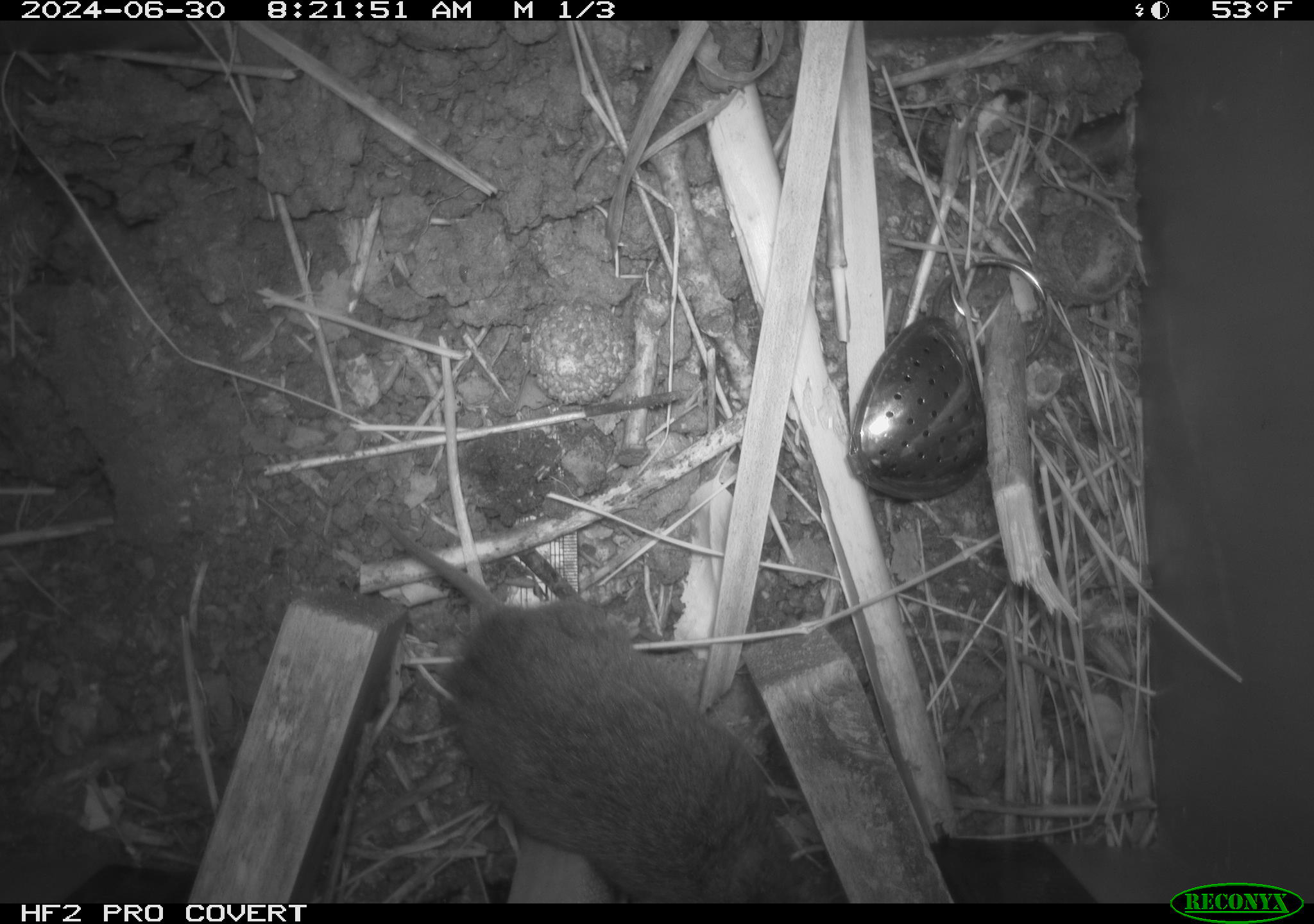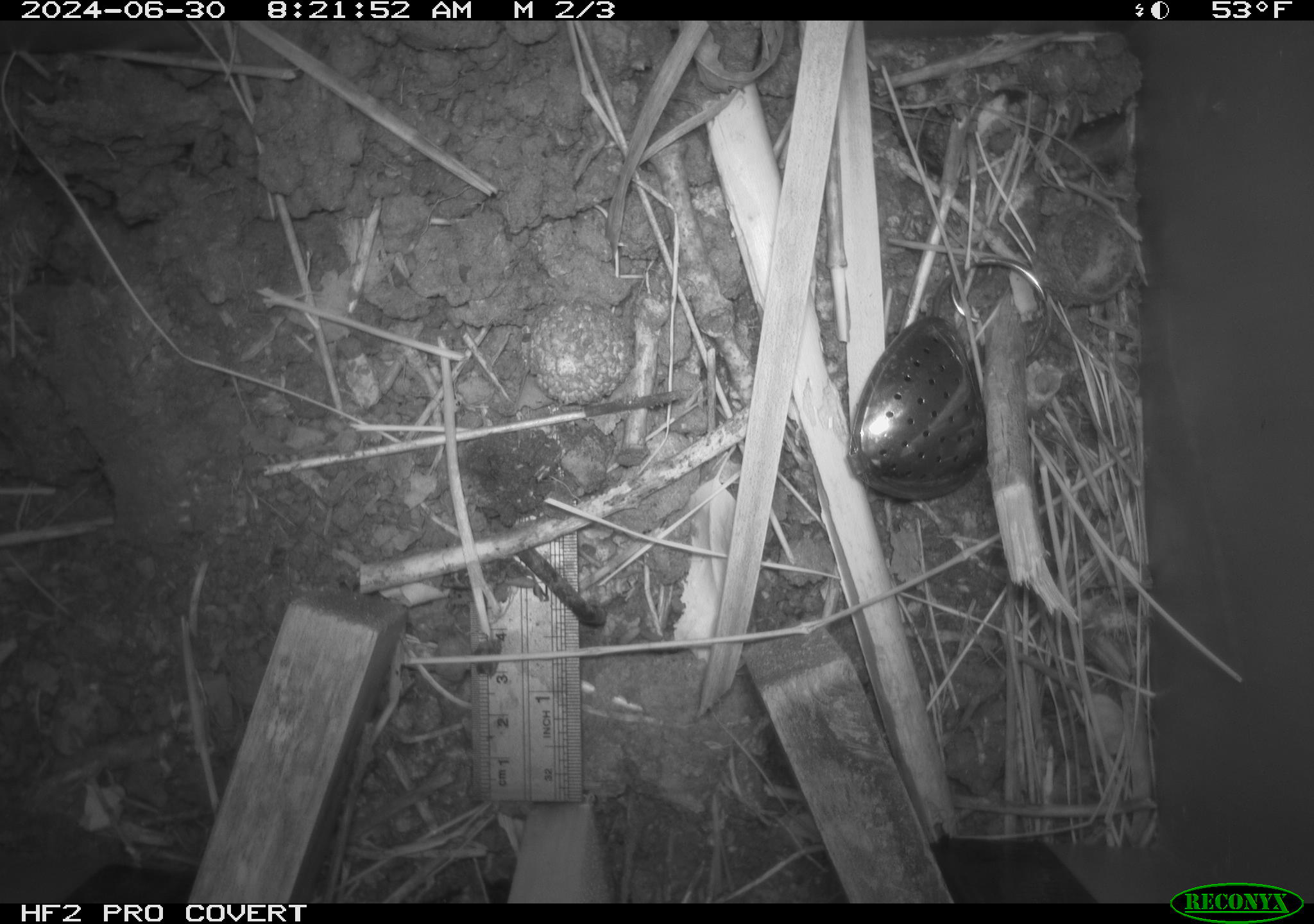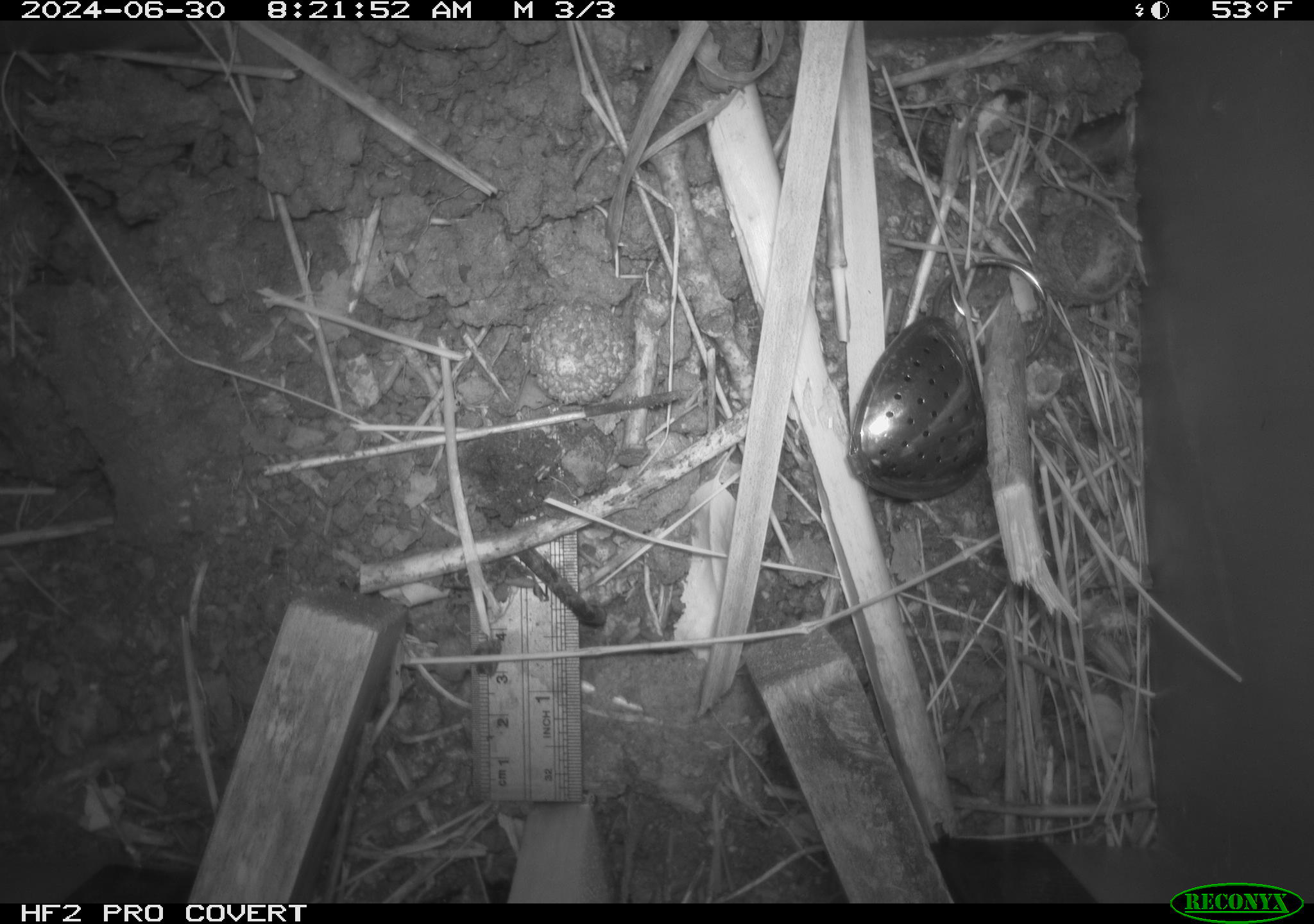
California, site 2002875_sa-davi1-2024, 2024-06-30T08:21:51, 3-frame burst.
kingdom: Animalia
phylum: Chordata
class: Mammalia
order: Rodentia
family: Cricetidae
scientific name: Arvicolinae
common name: voles, lemmings, and muskrats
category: arvicolinae subfamily